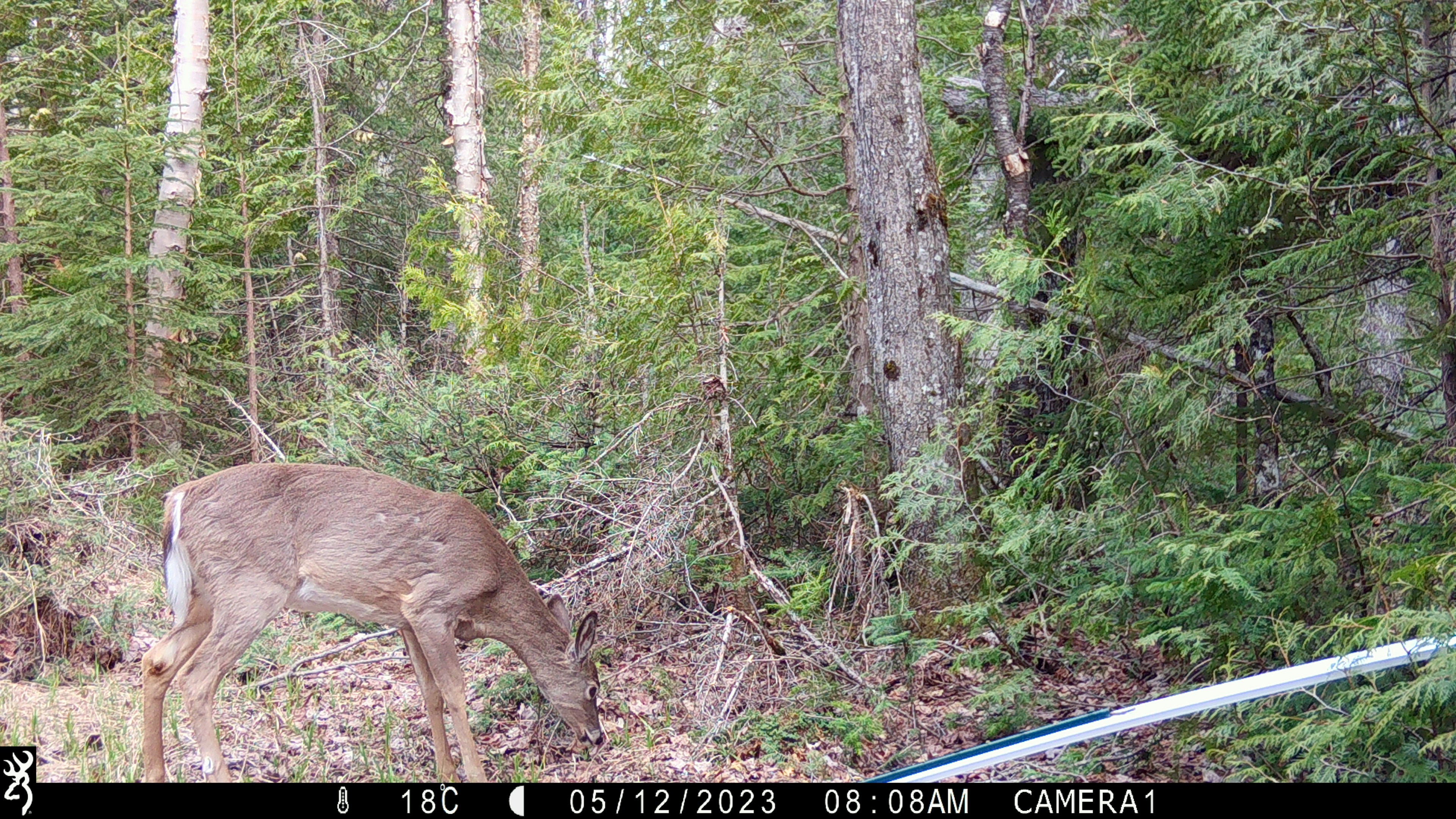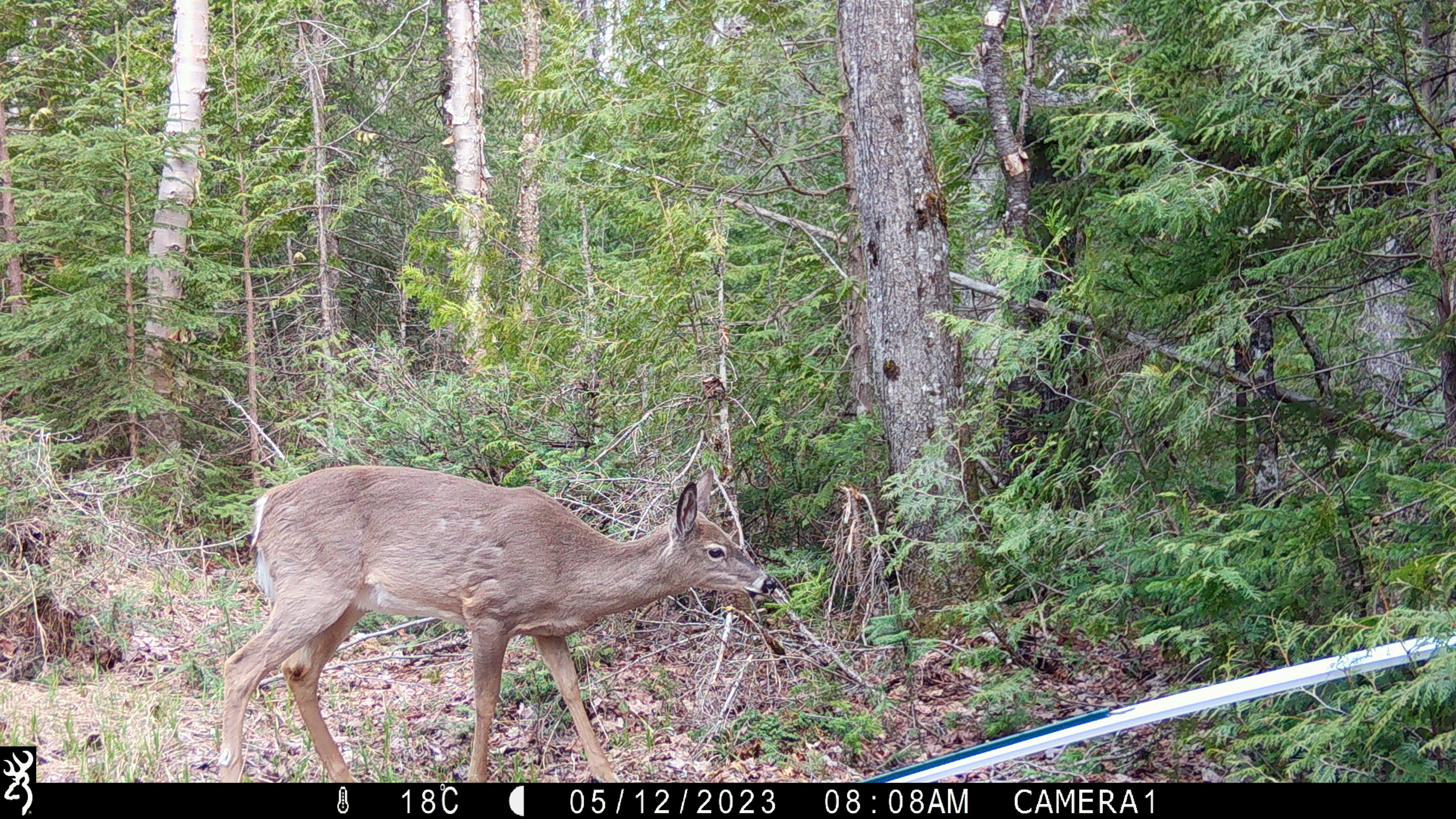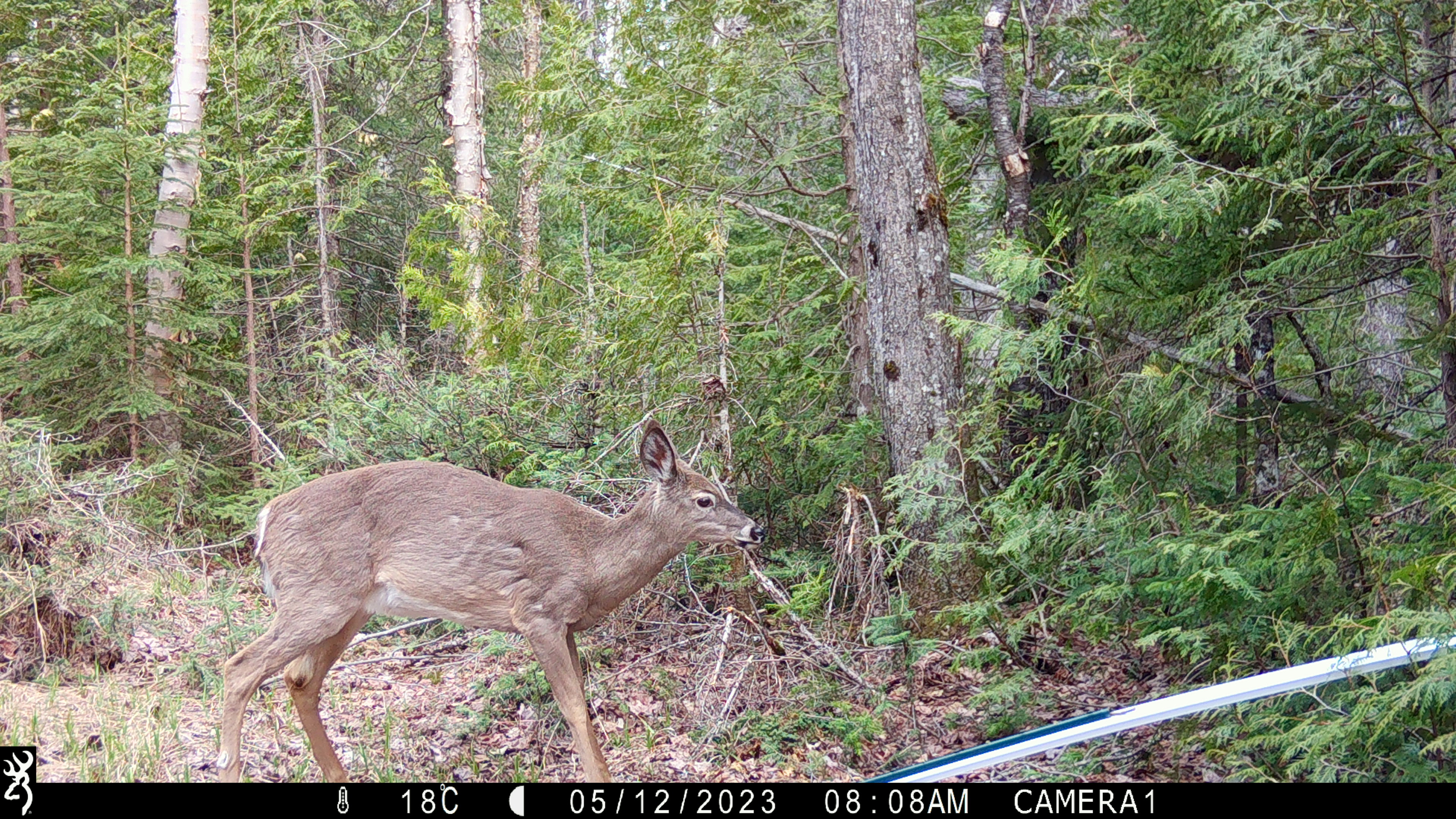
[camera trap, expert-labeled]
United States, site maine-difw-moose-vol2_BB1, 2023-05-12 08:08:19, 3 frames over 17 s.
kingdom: Animalia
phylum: Chordata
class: Mammalia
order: Artiodactyla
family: Cervidae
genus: Odocoileus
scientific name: Odocoileus virginianus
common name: white-tailed deer